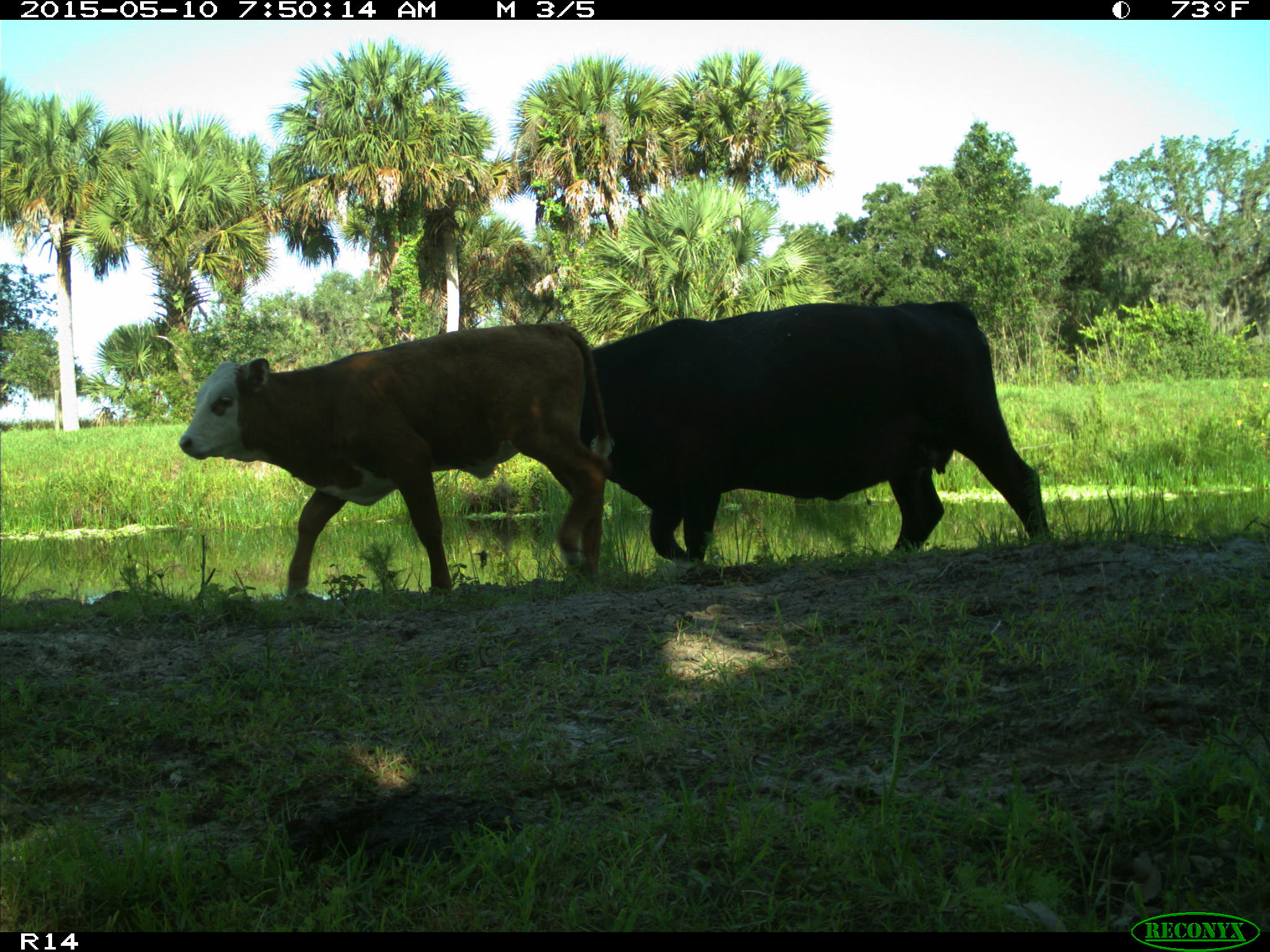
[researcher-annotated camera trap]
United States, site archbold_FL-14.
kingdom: Animalia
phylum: Chordata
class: Mammalia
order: Artiodactyla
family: Bovidae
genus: Bos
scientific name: Bos taurus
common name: domestic cow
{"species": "Bos taurus (domestic cow)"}